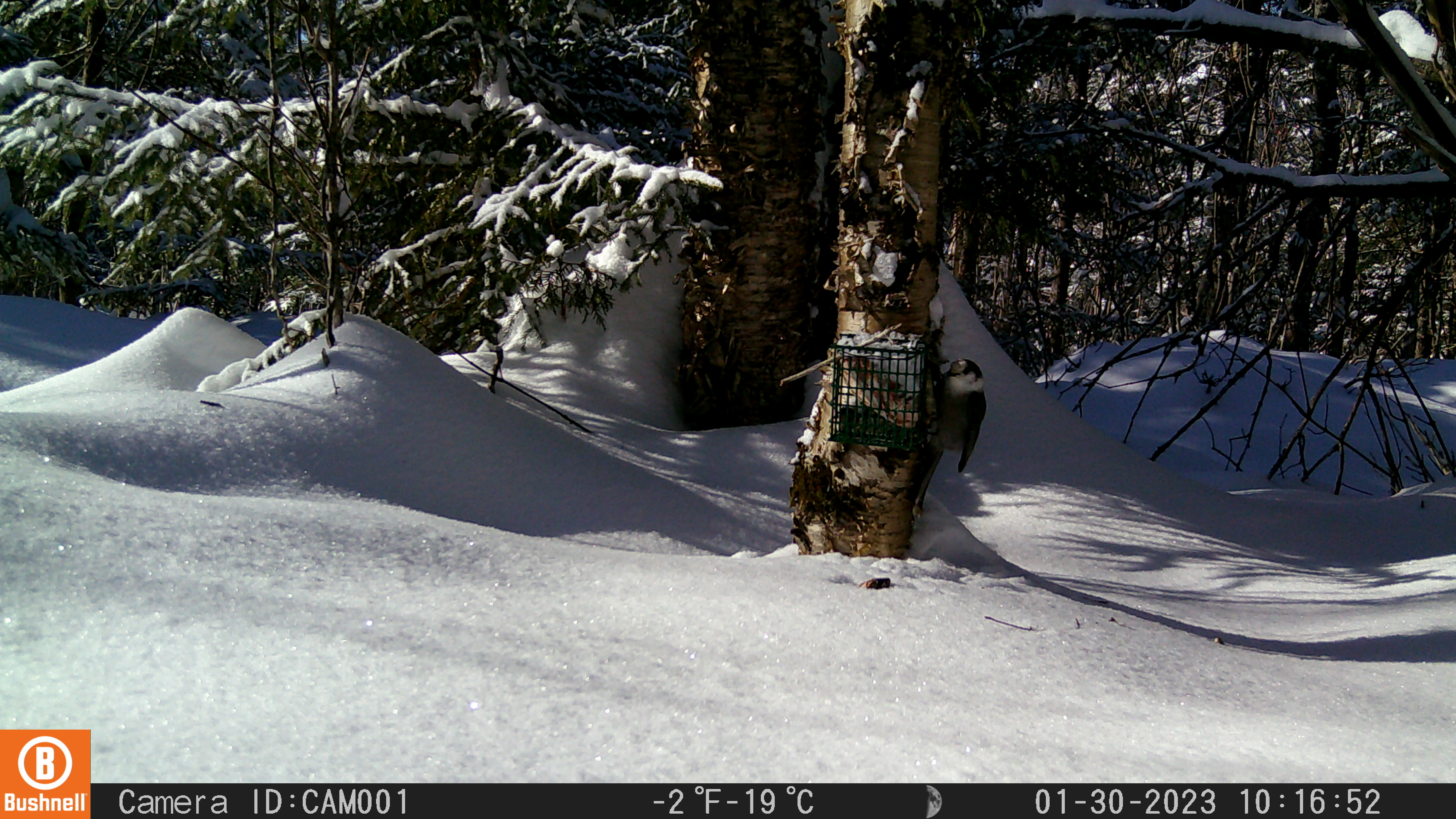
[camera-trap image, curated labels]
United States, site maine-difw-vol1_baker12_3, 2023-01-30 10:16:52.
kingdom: Animalia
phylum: Chordata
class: Aves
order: Passeriformes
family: Corvidae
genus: Perisoreus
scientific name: Perisoreus canadensis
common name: canada jay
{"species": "canada jay (Perisoreus canadensis)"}